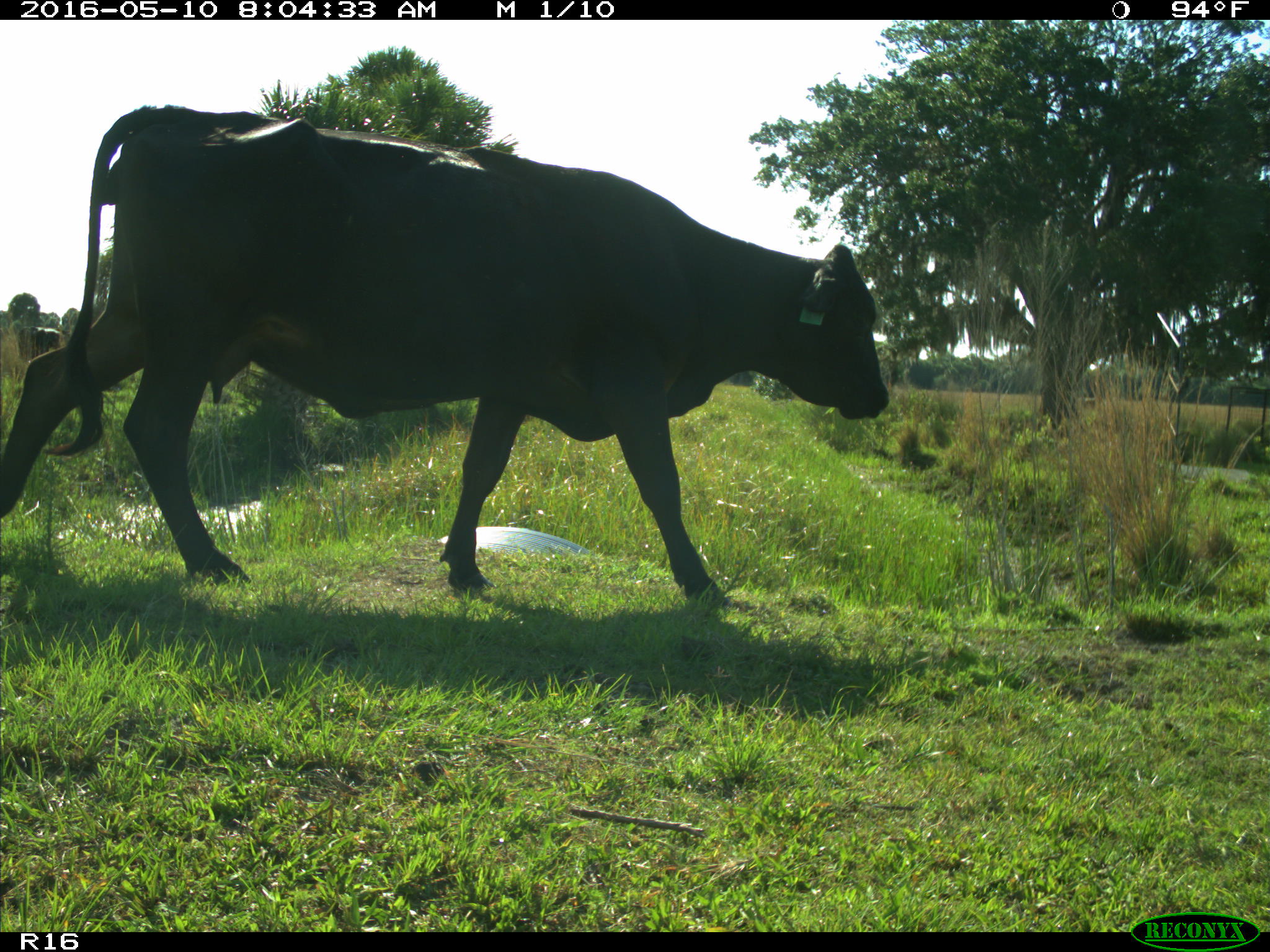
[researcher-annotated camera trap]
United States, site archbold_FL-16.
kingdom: Animalia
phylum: Chordata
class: Mammalia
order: Artiodactyla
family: Bovidae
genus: Bos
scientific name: Bos taurus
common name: domestic cow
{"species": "Bos taurus (domestic cow)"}